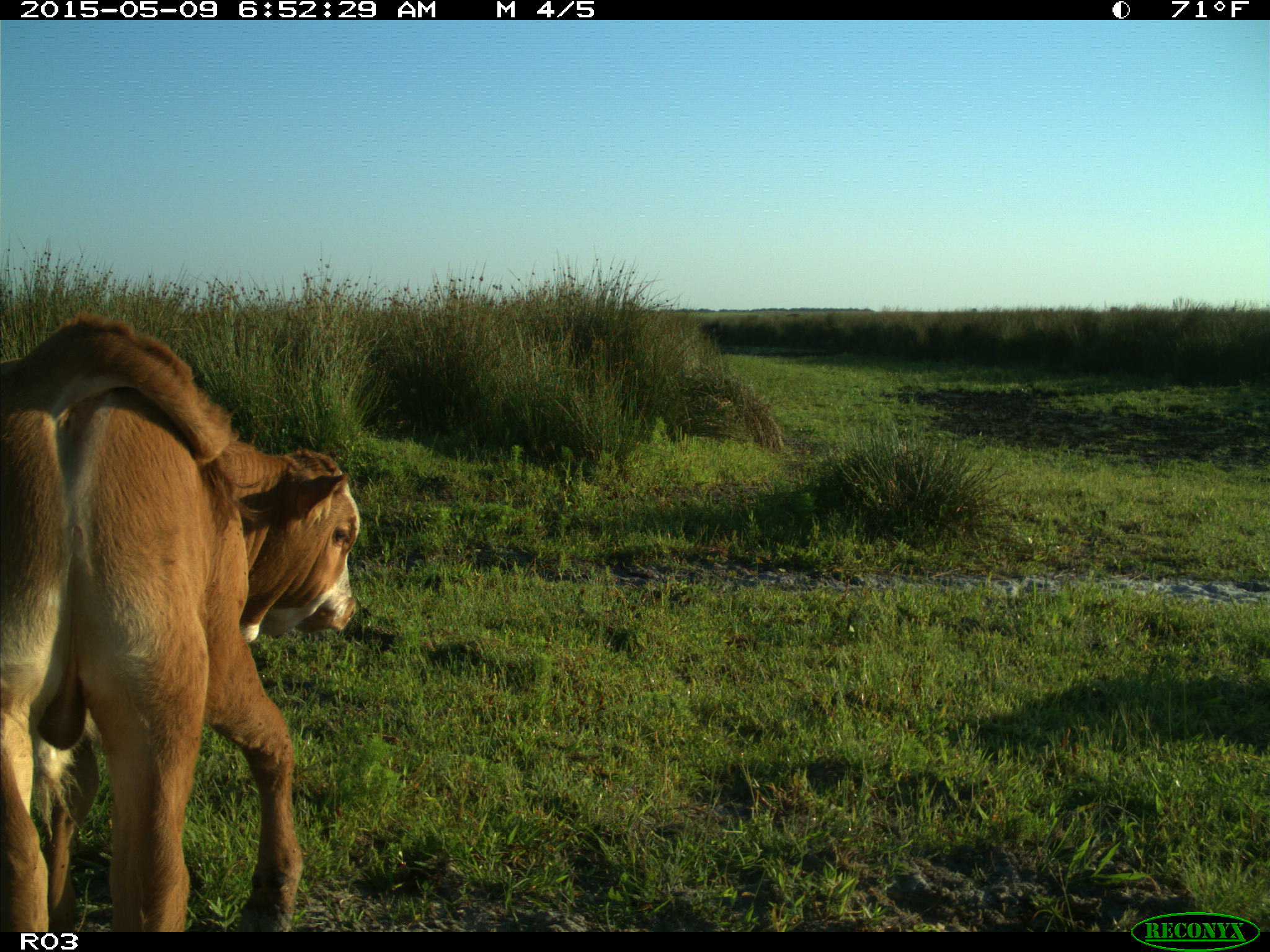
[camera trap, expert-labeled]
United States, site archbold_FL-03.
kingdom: Animalia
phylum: Chordata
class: Mammalia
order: Artiodactyla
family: Bovidae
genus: Bos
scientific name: Bos taurus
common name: domestic cow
Bos taurus (domestic cow).